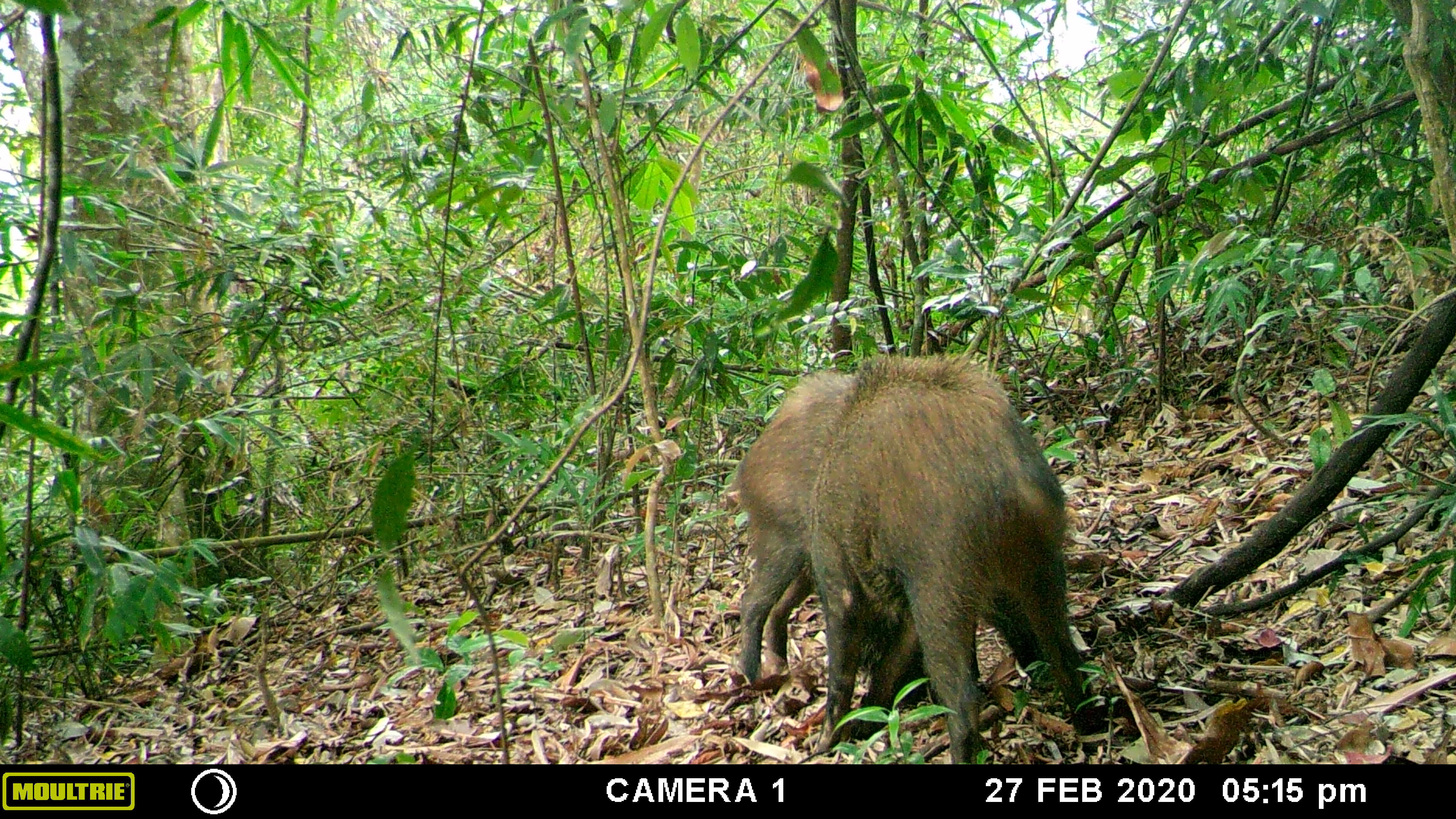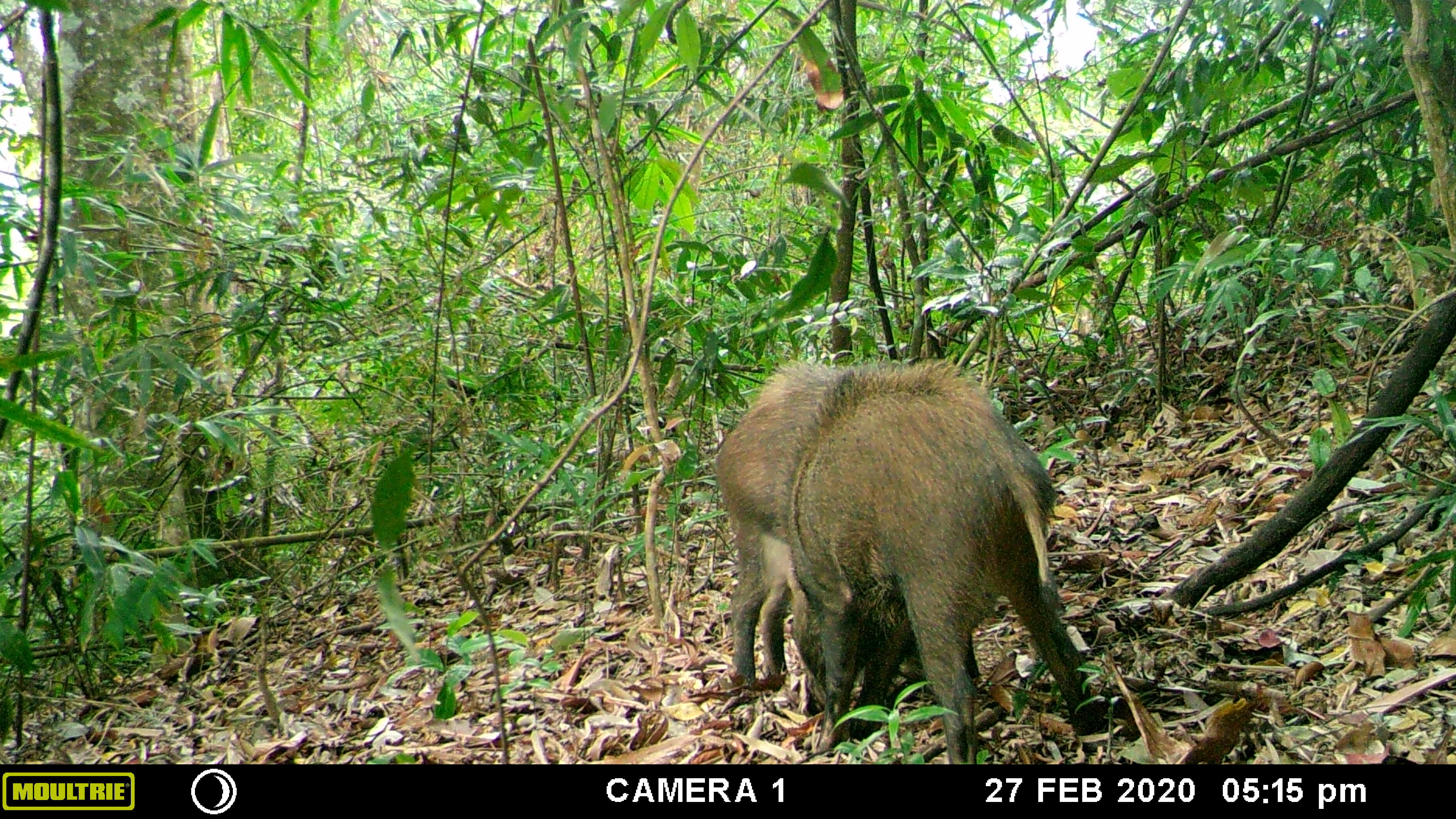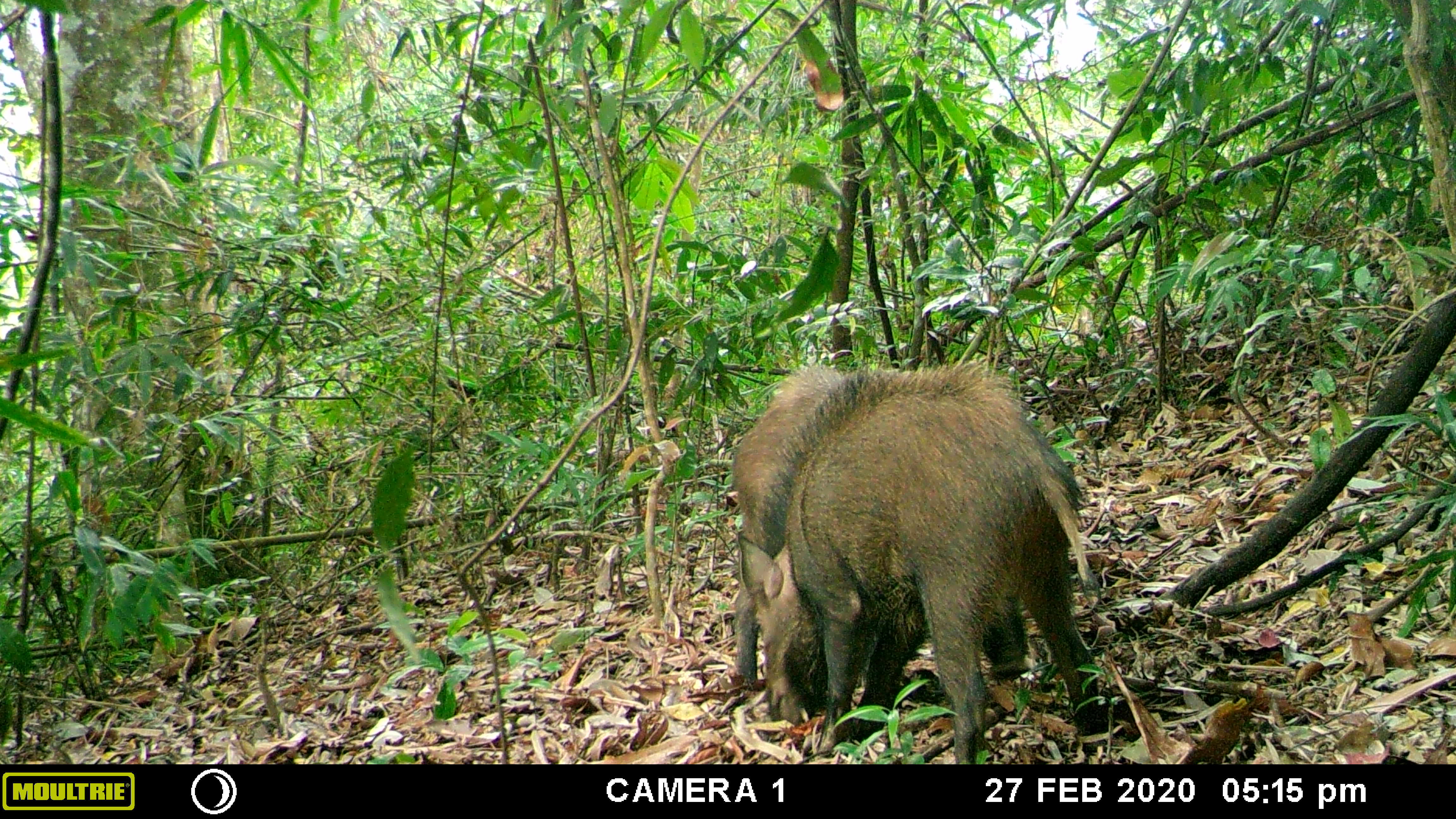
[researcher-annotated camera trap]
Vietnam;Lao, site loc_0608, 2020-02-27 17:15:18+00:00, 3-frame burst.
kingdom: Animalia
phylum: Chordata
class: Mammalia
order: Artiodactyla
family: Suidae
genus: Sus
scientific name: Sus scrofa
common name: eurasian wild pig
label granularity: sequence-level